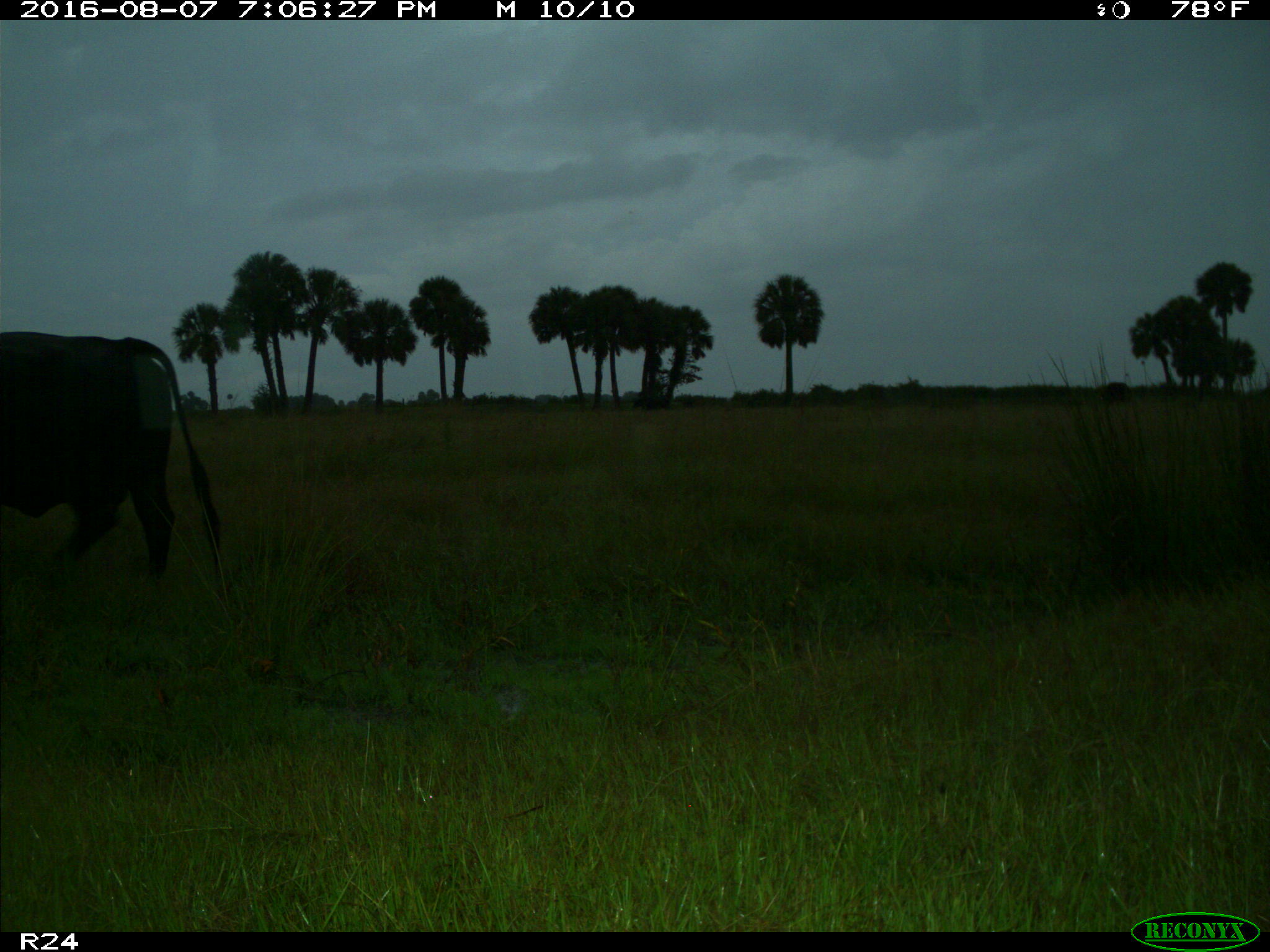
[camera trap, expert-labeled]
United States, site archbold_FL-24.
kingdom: Animalia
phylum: Chordata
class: Mammalia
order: Artiodactyla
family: Bovidae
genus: Bos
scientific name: Bos taurus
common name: domestic cow